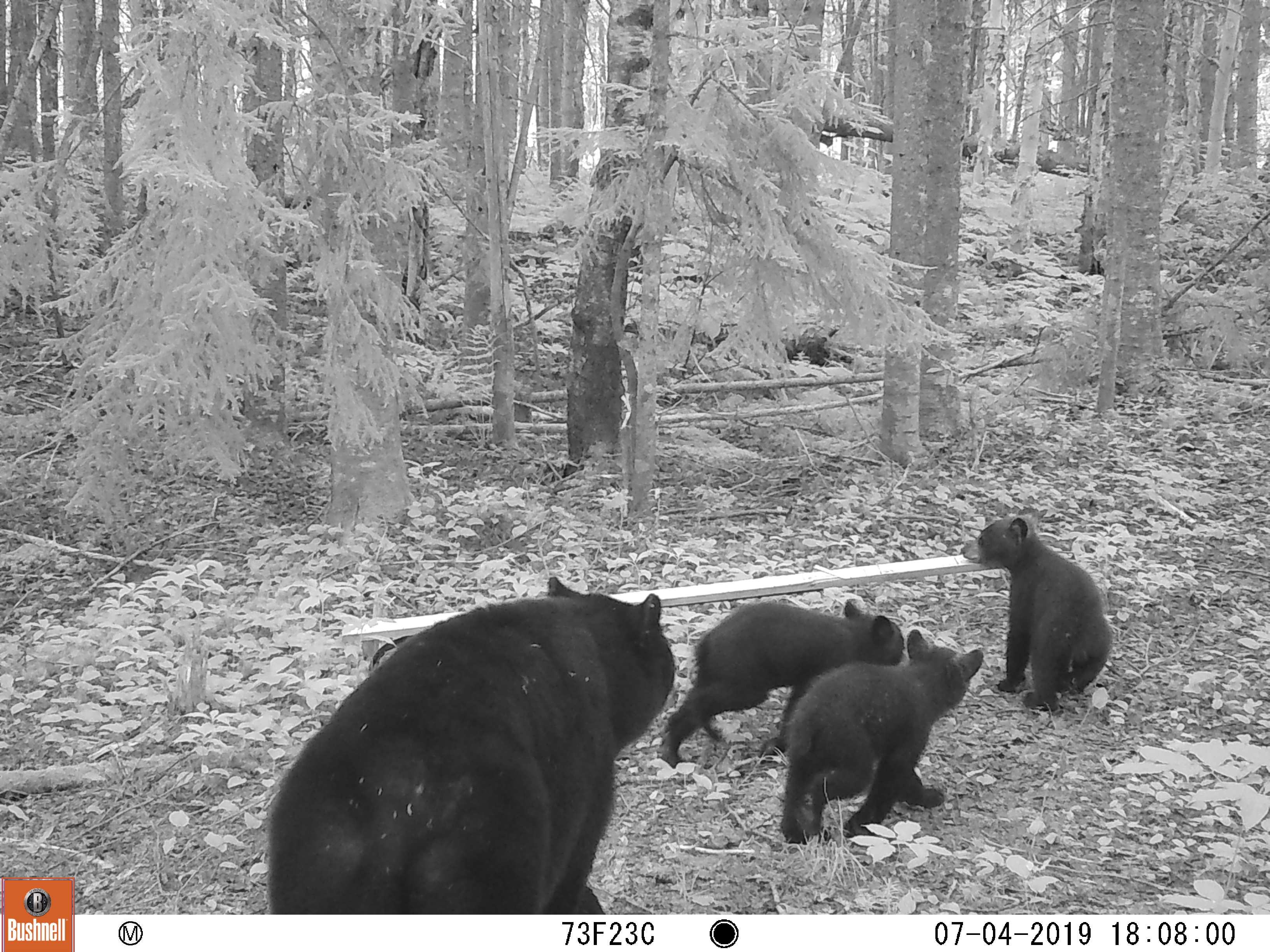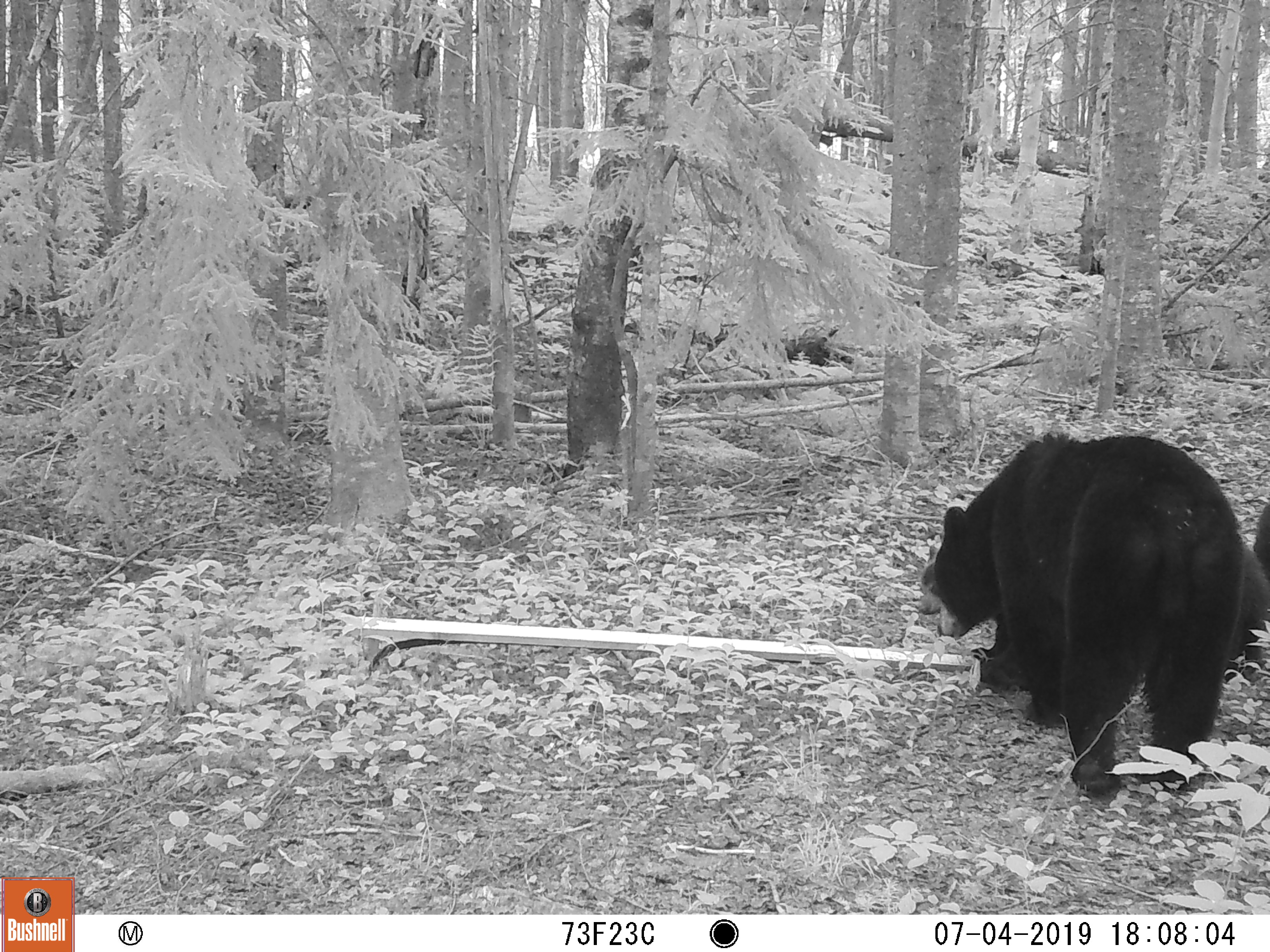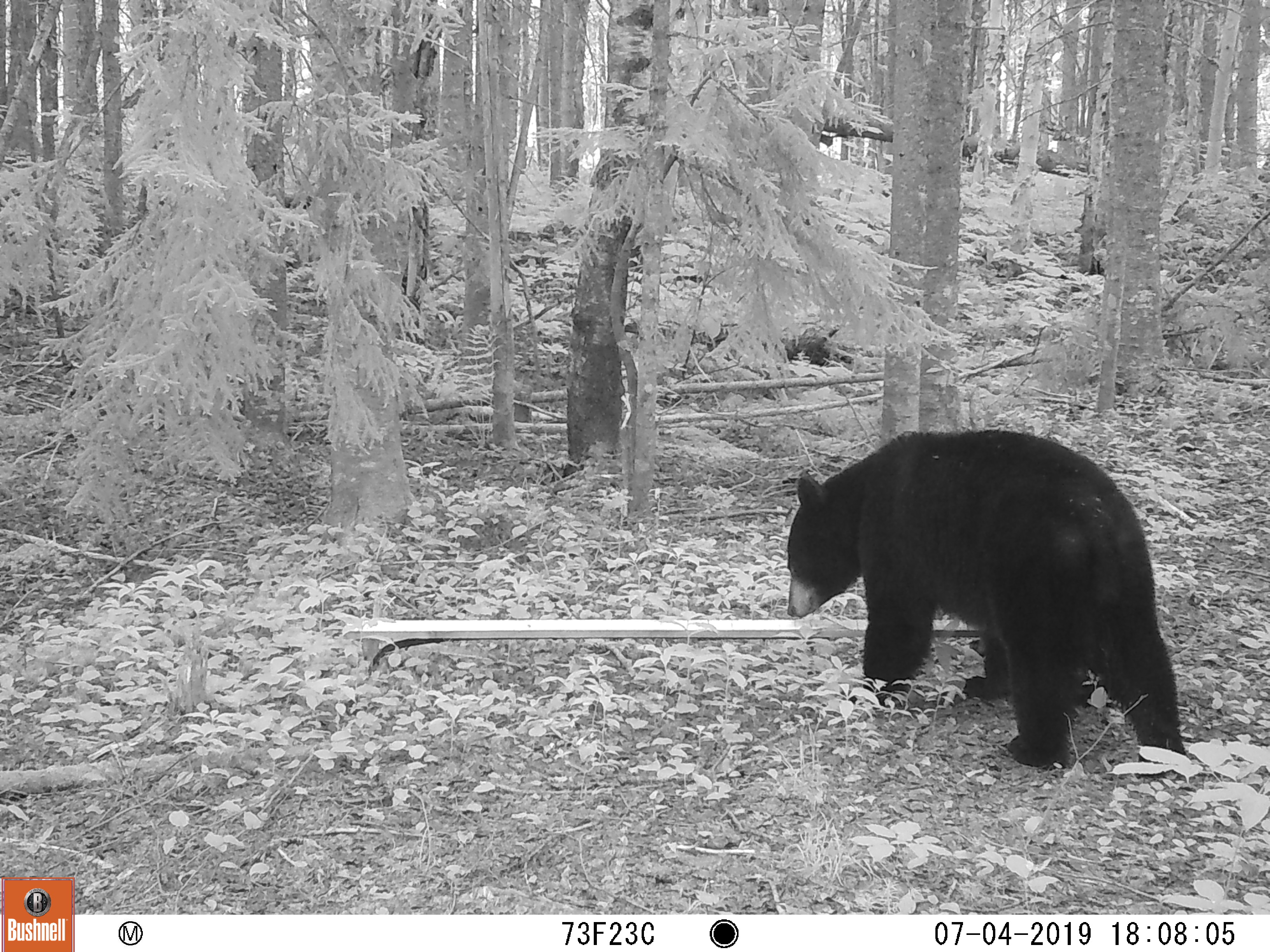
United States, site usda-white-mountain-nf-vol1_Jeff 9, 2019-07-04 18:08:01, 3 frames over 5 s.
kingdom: Animalia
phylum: Chordata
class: Mammalia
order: Carnivora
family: Ursidae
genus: Ursus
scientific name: Ursus americanus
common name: black bear